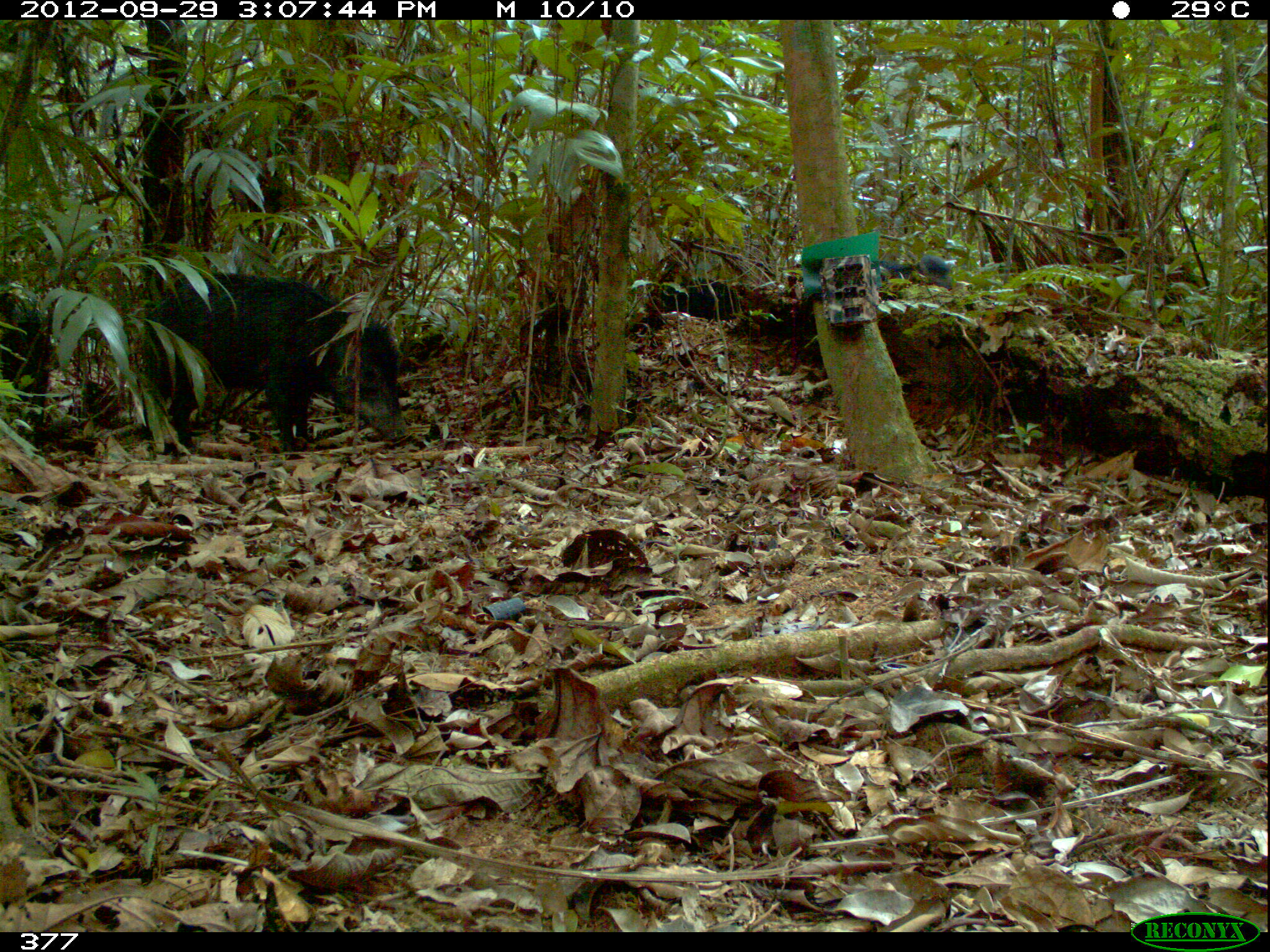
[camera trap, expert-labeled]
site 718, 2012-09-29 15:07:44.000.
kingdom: Animalia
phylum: Chordata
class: Mammalia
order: Artiodactyla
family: Tayassuidae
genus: Tayassu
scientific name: Tayassu pecari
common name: white-lipped peccary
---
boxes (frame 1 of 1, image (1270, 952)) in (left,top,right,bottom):
tayassu pecari: (140,270,410,459); (1,274,50,444); (636,277,732,326); (872,255,952,292); (399,307,451,357)